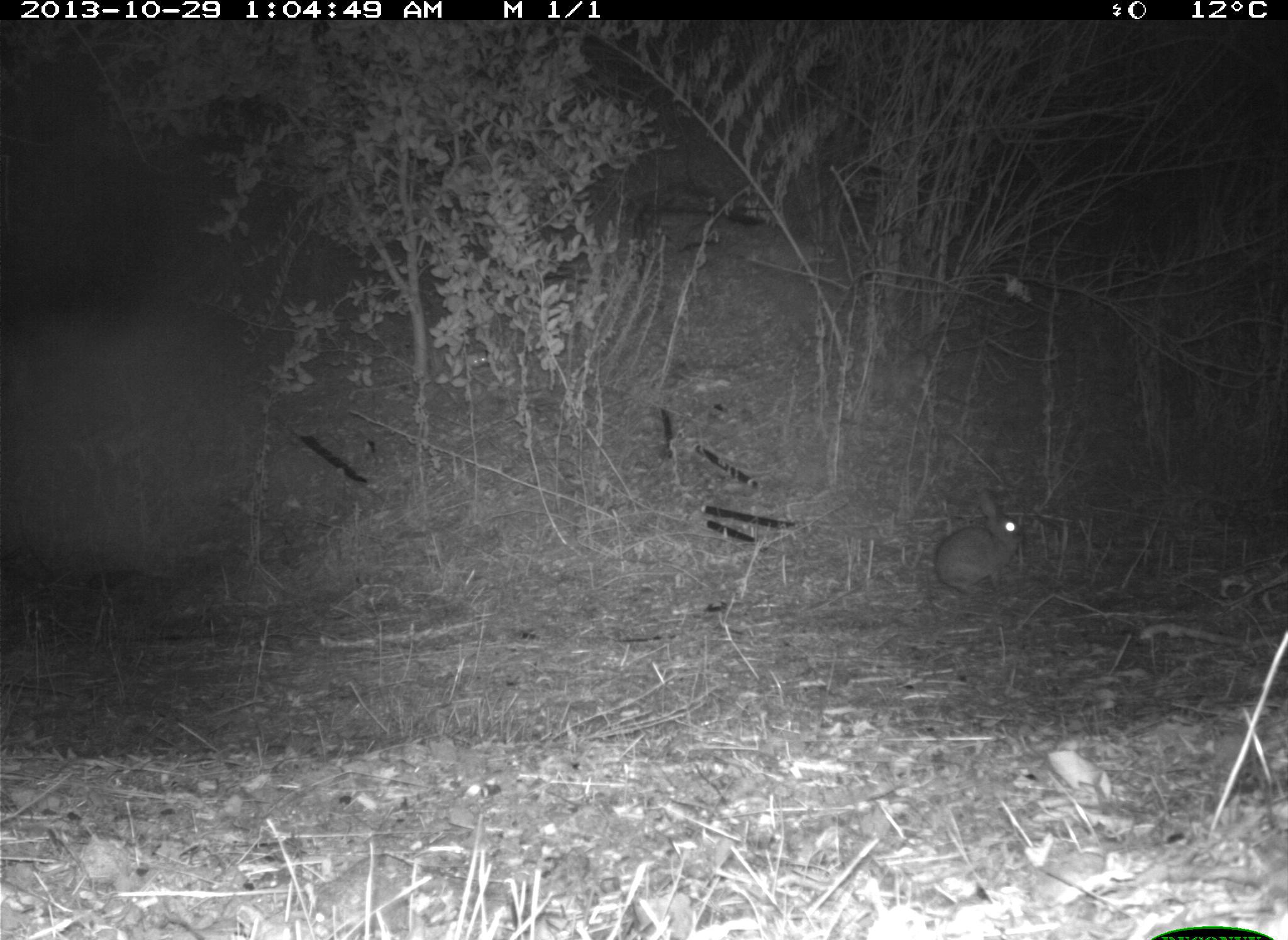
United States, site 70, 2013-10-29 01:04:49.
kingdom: Animalia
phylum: Chordata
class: Mammalia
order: Lagomorpha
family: Leporidae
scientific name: Leporidae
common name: rabbits and hares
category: rabbit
Rabbit (rabbits and hares) (Leporidae).